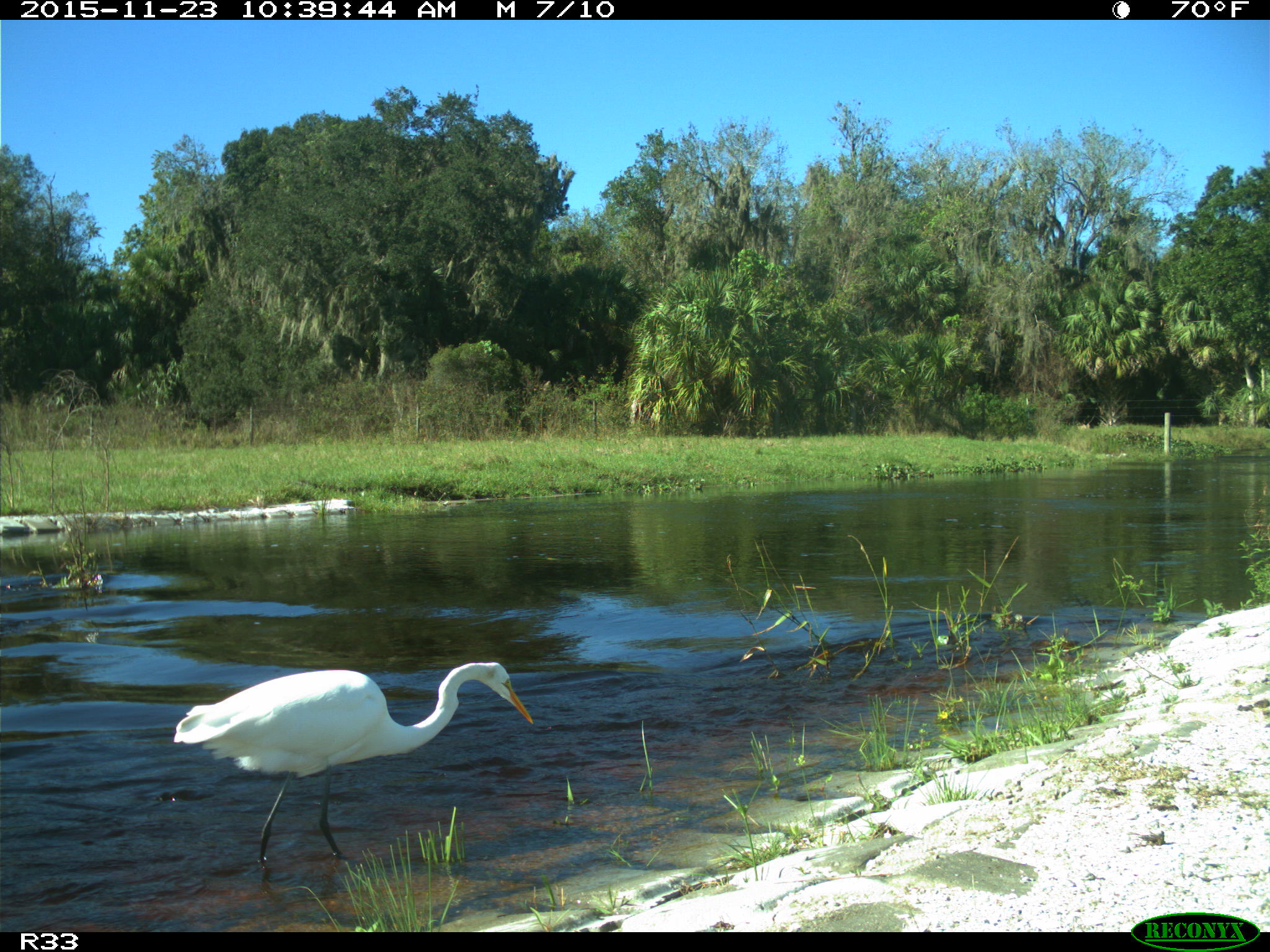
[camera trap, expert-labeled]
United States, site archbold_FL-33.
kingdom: Animalia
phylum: Chordata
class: Aves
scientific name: Aves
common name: birds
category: unidentified bird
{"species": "unidentified bird (birds) (Aves)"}